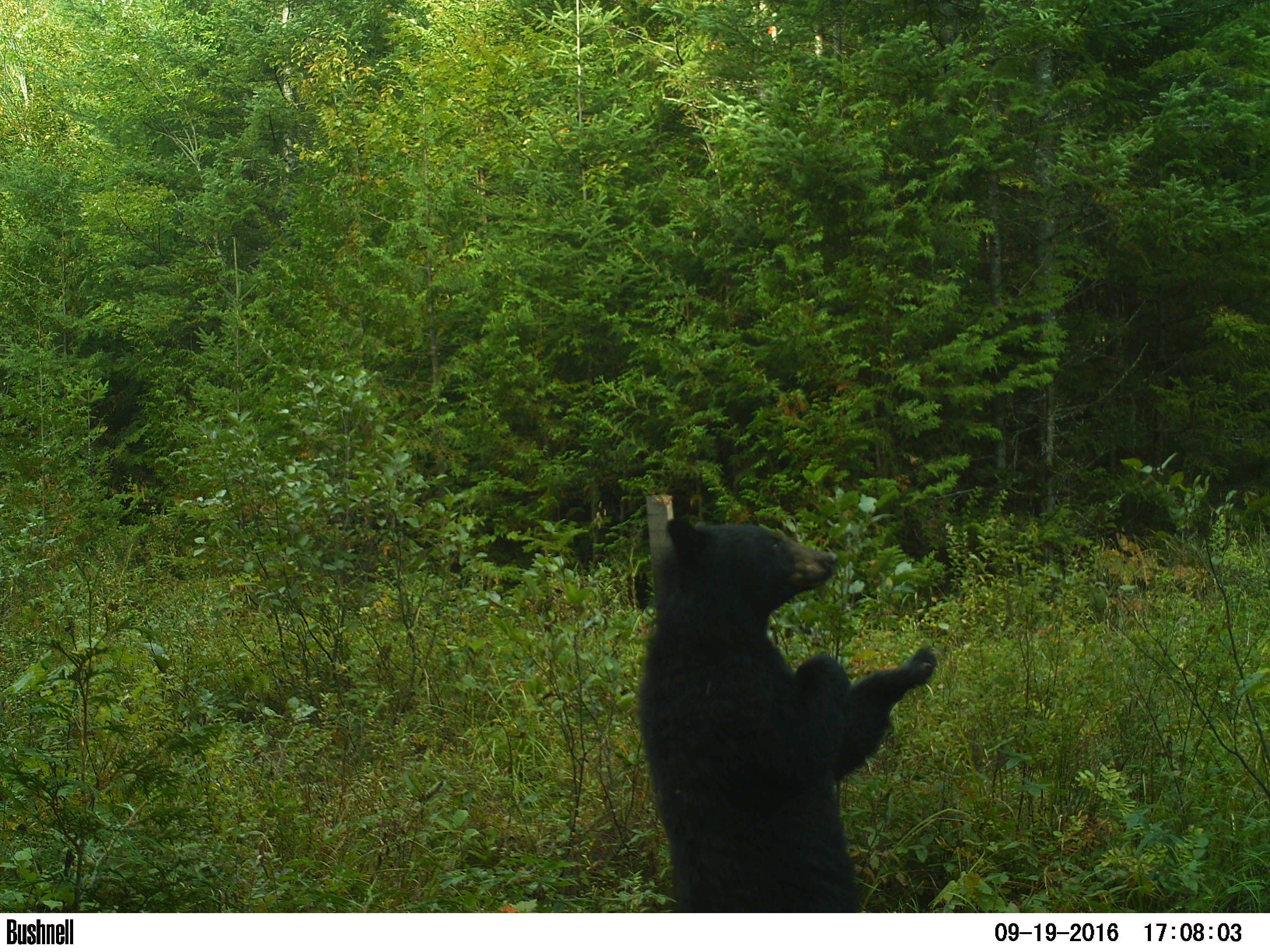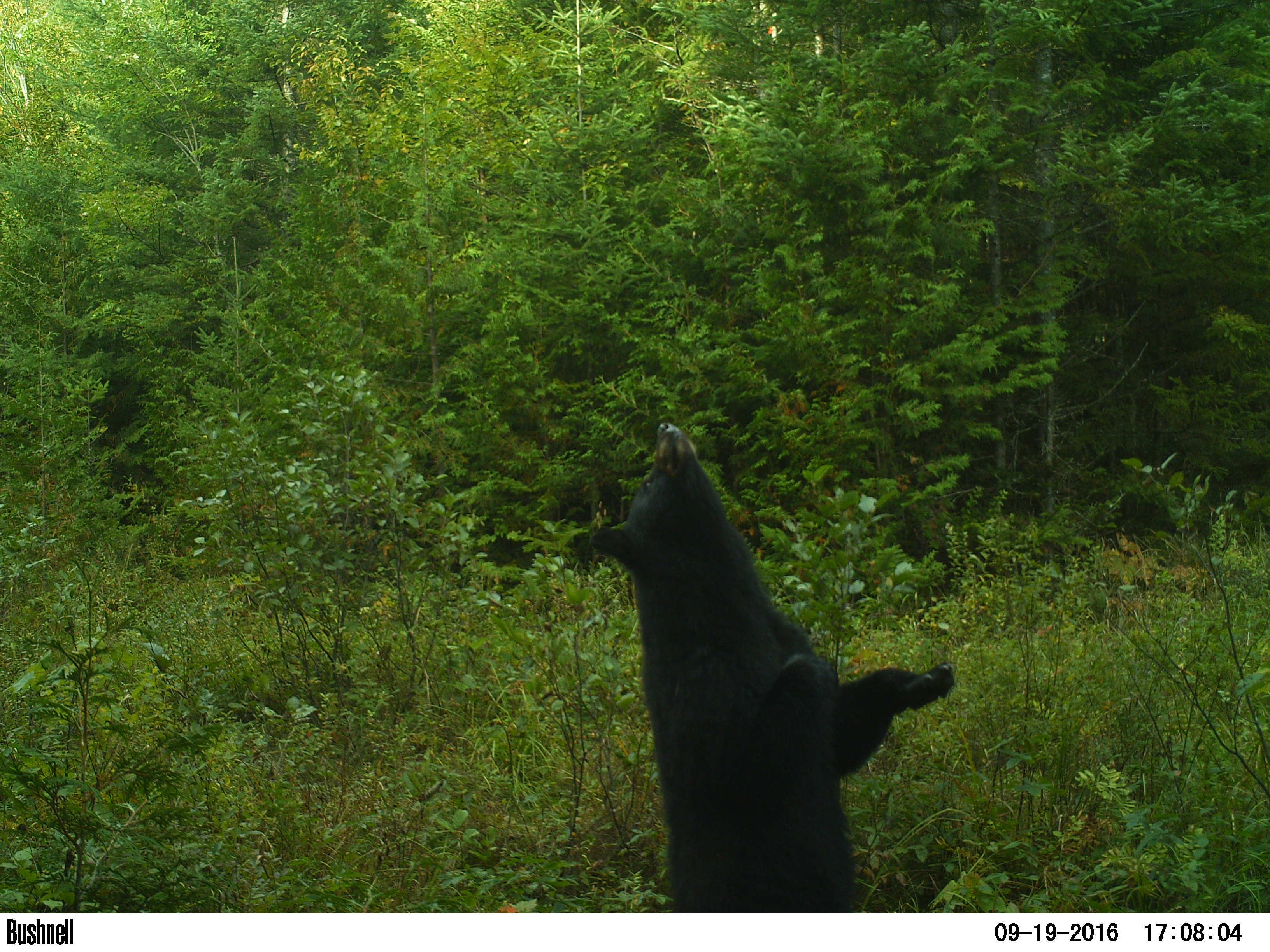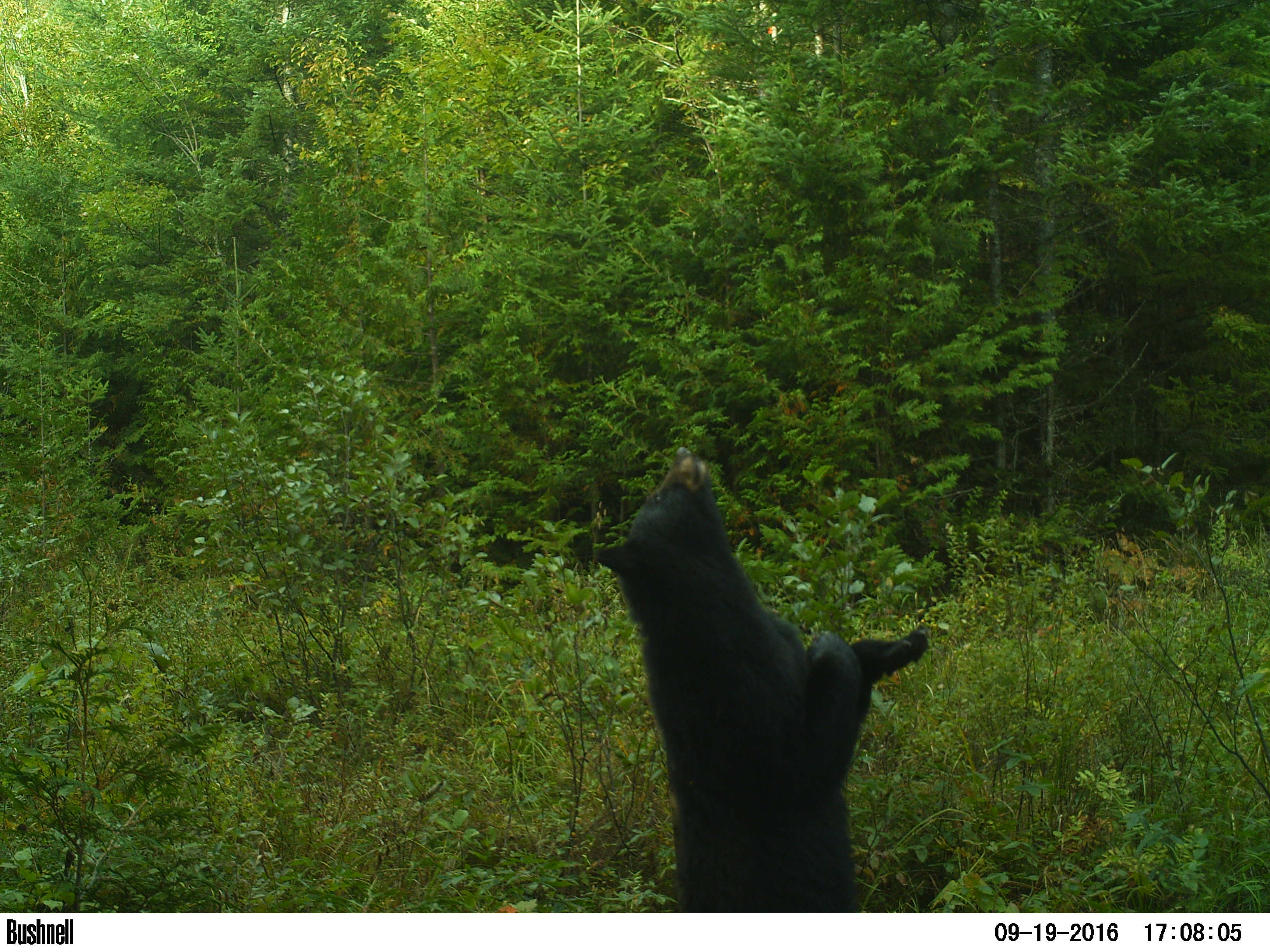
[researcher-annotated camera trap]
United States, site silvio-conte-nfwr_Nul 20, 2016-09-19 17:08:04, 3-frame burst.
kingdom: Animalia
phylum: Chordata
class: Mammalia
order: Carnivora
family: Ursidae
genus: Ursus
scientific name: Ursus americanus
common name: black bear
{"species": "black bear (Ursus americanus)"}